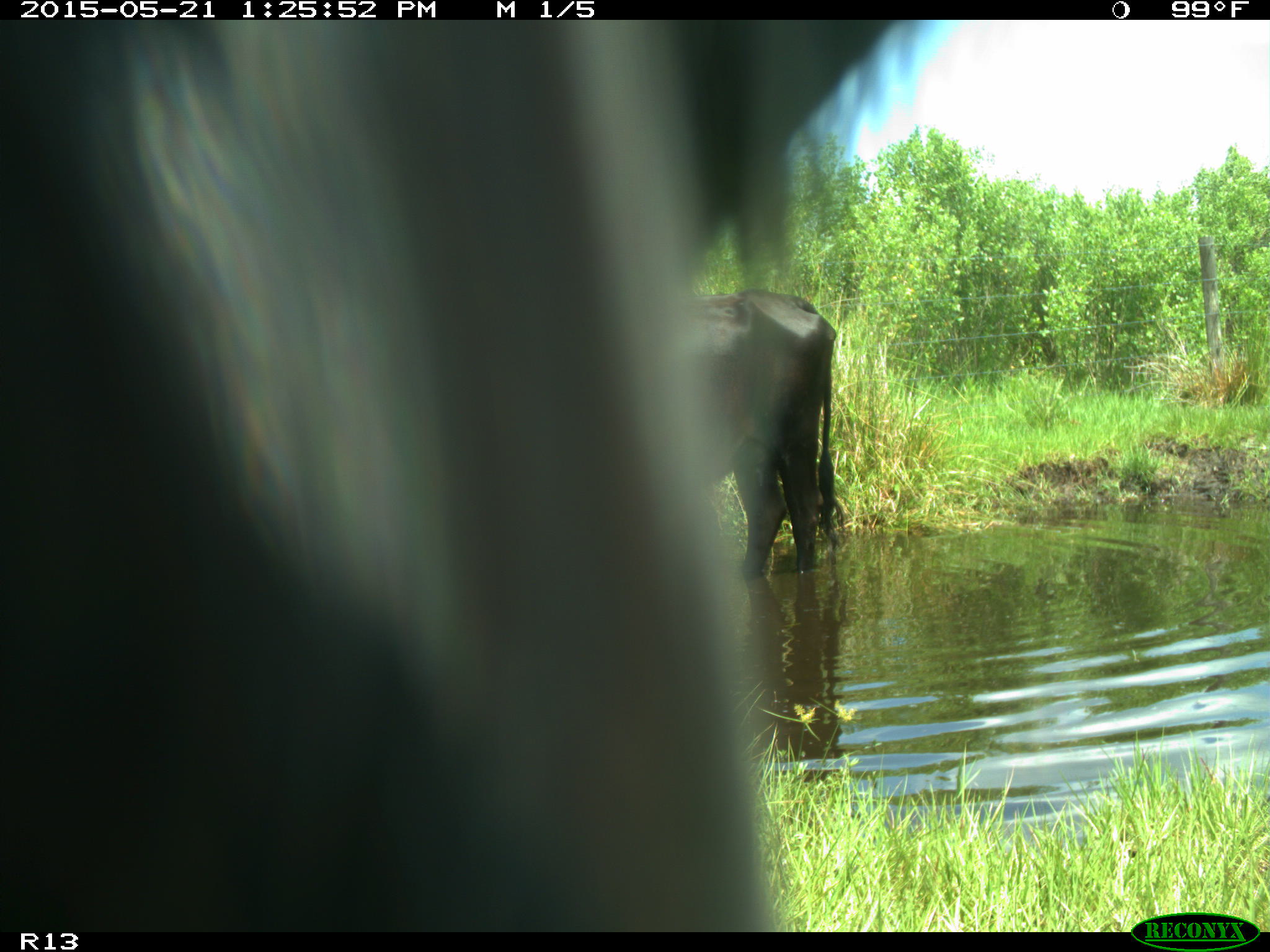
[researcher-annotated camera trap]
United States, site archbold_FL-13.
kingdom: Animalia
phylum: Chordata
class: Mammalia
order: Artiodactyla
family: Bovidae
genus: Bos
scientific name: Bos taurus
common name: domestic cow